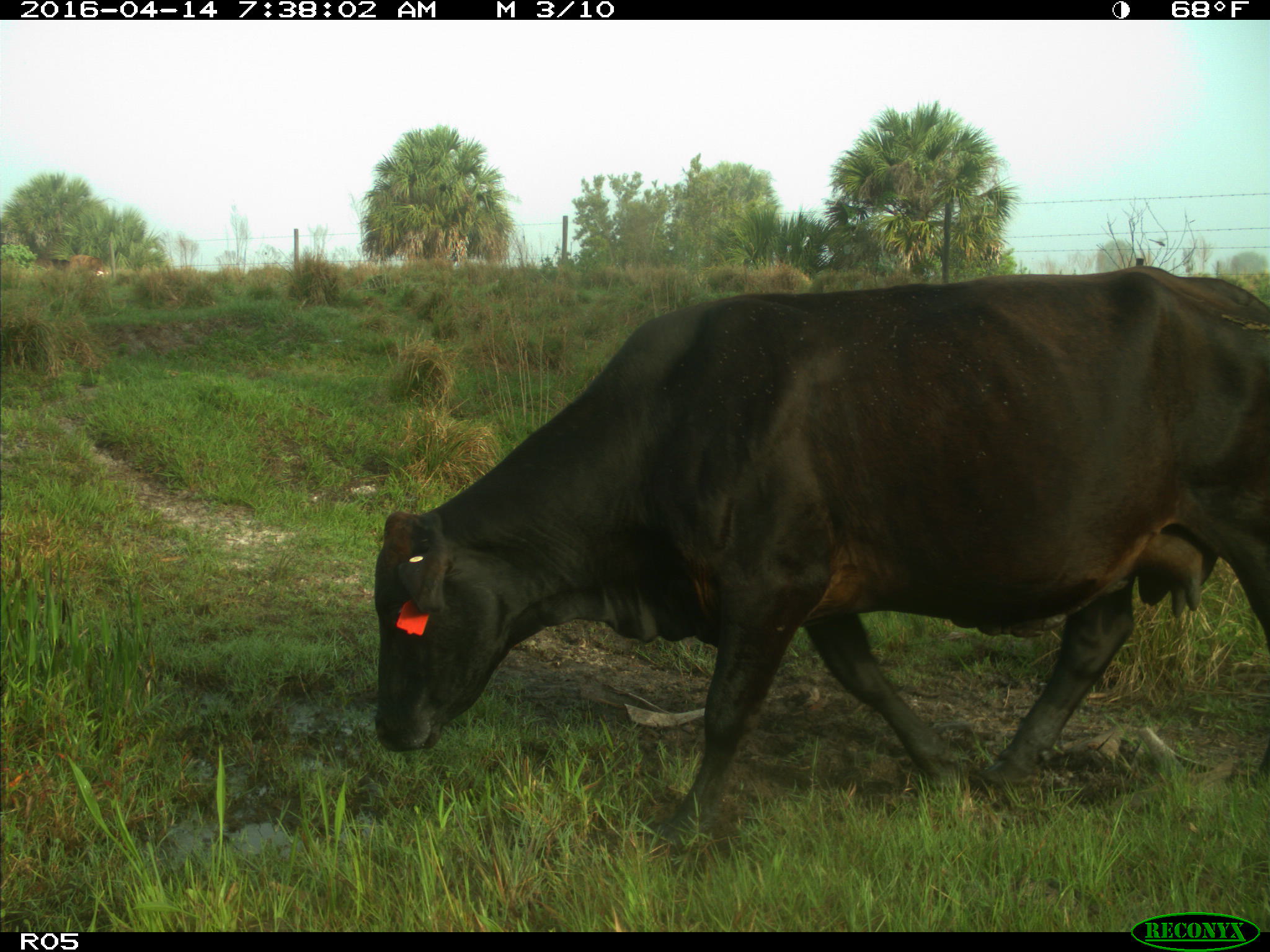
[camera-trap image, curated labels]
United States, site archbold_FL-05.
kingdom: Animalia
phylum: Chordata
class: Mammalia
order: Artiodactyla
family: Bovidae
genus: Bos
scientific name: Bos taurus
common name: domestic cow